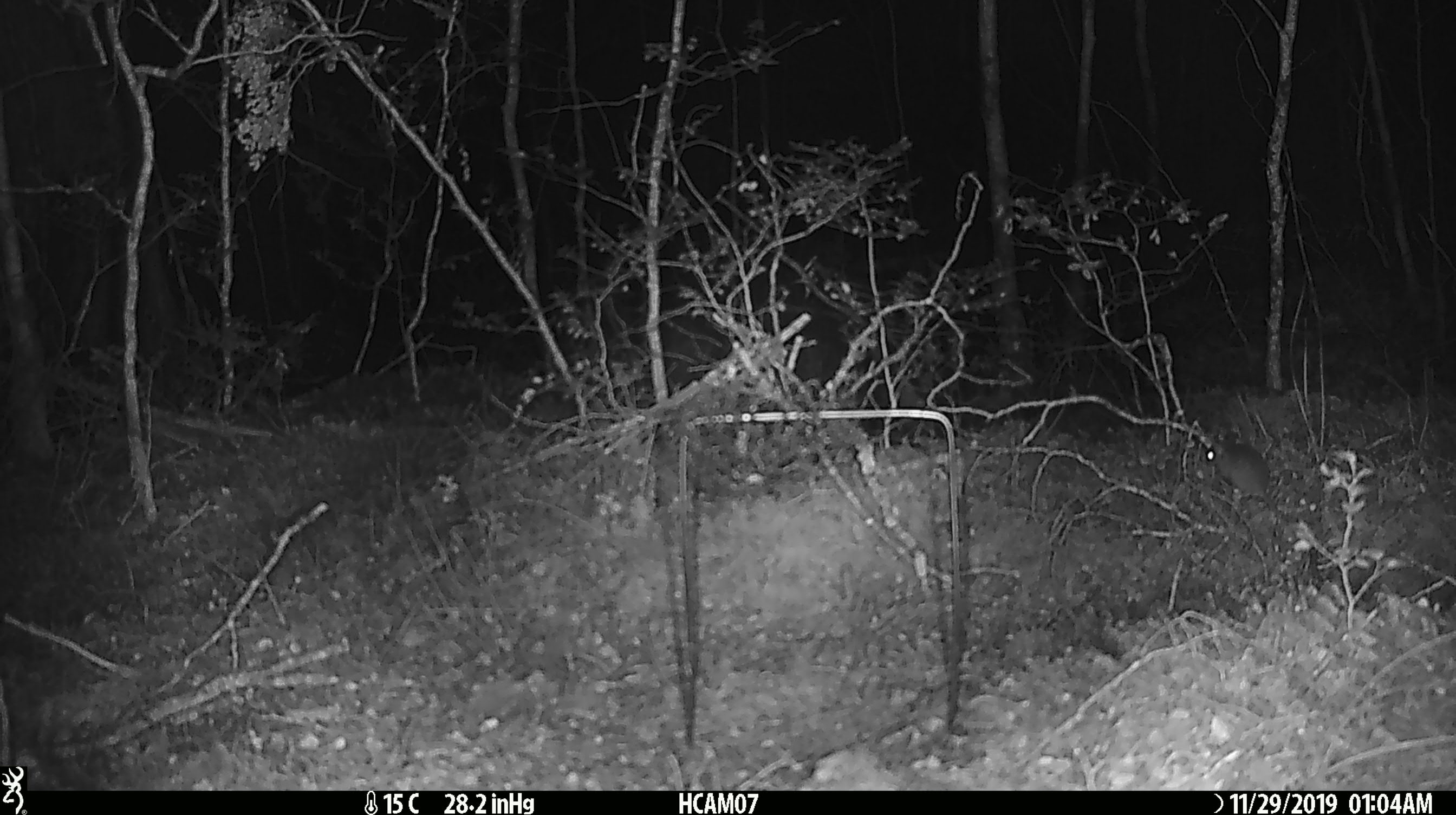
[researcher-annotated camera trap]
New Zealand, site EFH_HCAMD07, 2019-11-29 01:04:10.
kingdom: Animalia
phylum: Chordata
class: Mammalia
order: Rodentia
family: Muridae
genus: Mus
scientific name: Mus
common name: mouse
Mouse (Mus).